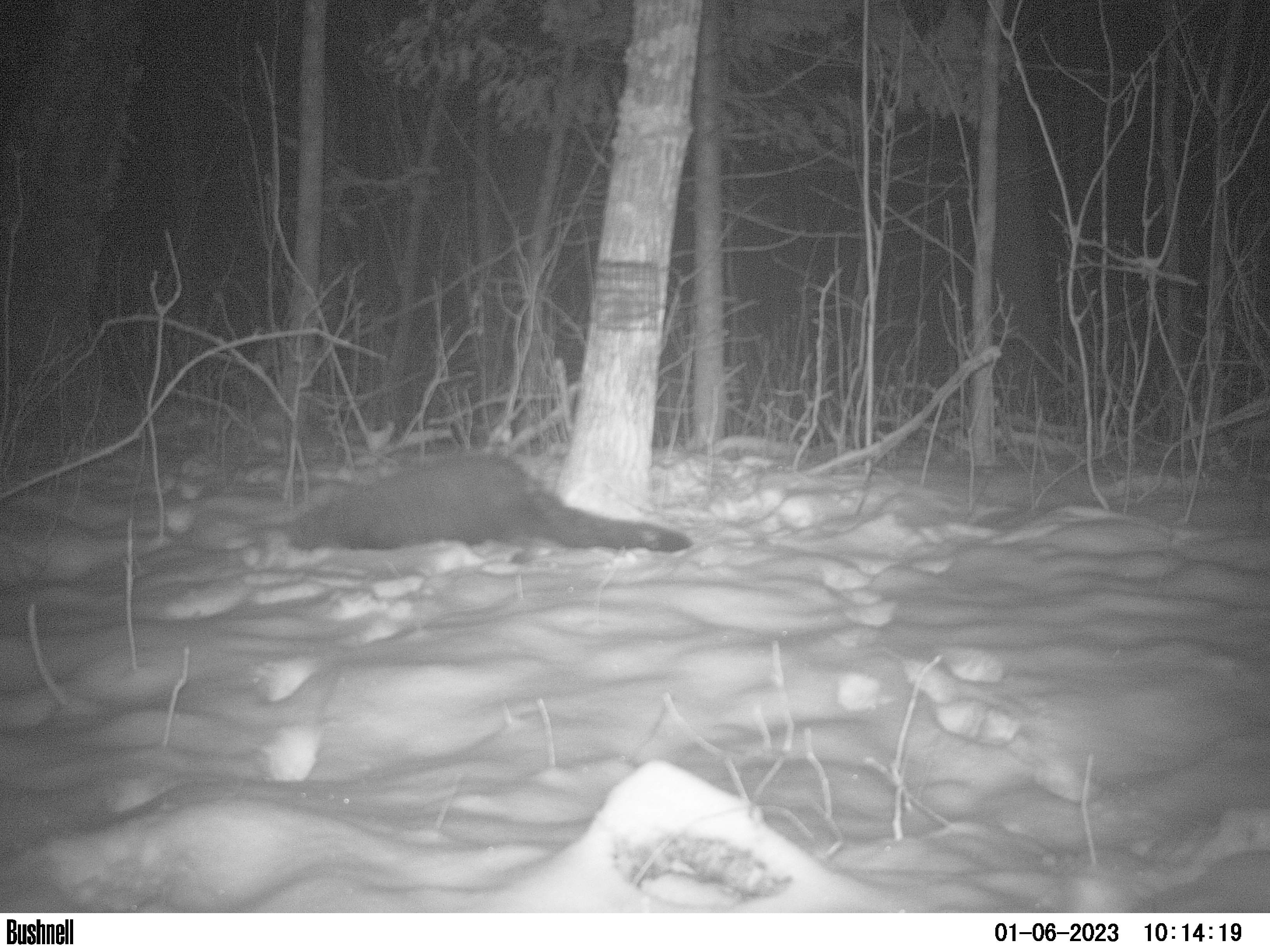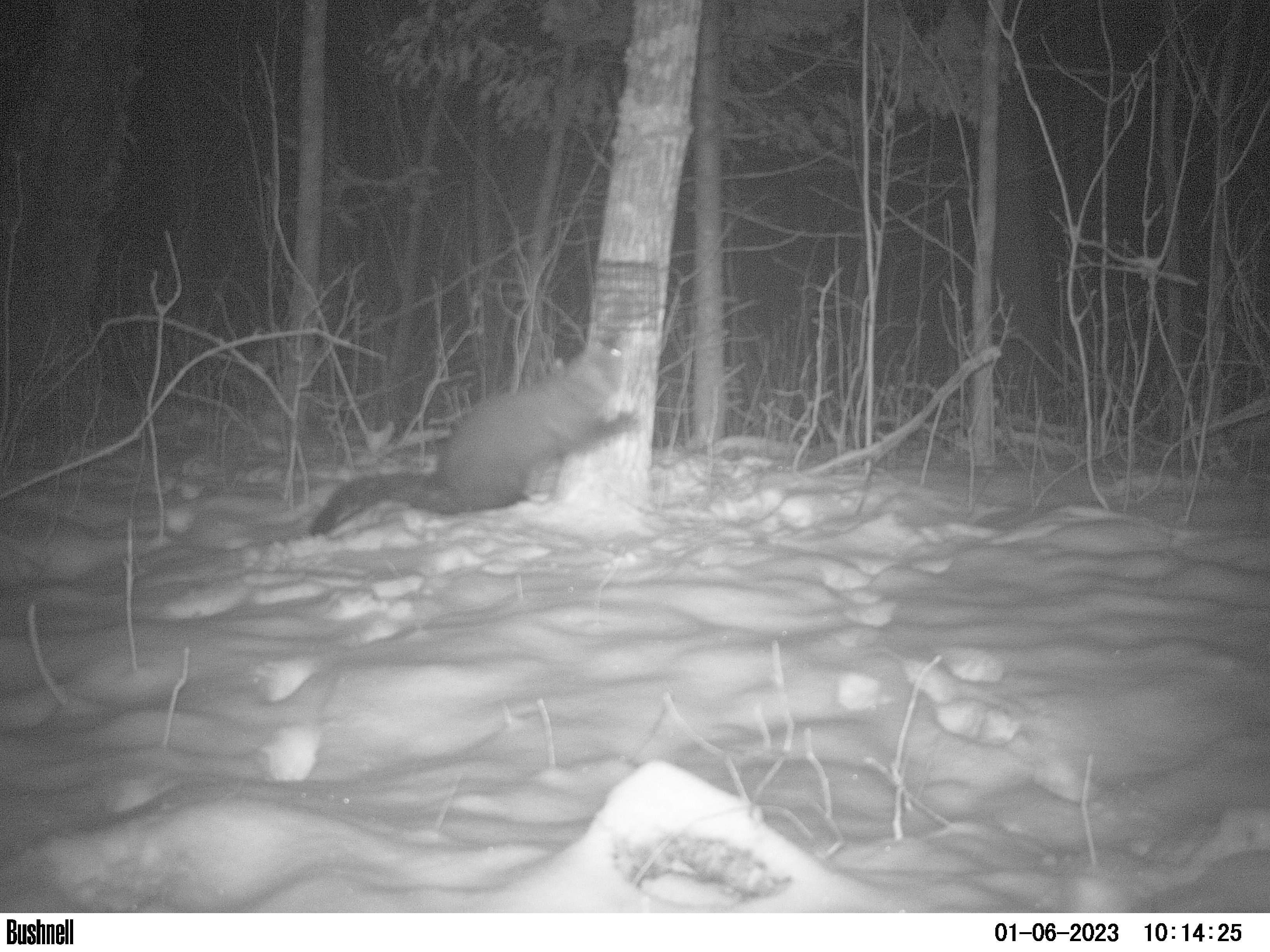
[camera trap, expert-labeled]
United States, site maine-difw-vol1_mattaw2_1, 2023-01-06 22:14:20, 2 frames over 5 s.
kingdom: Animalia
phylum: Chordata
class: Mammalia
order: Carnivora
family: Mustelidae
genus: Pekania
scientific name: Pekania pennanti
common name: fisher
Fisher (Pekania pennanti).